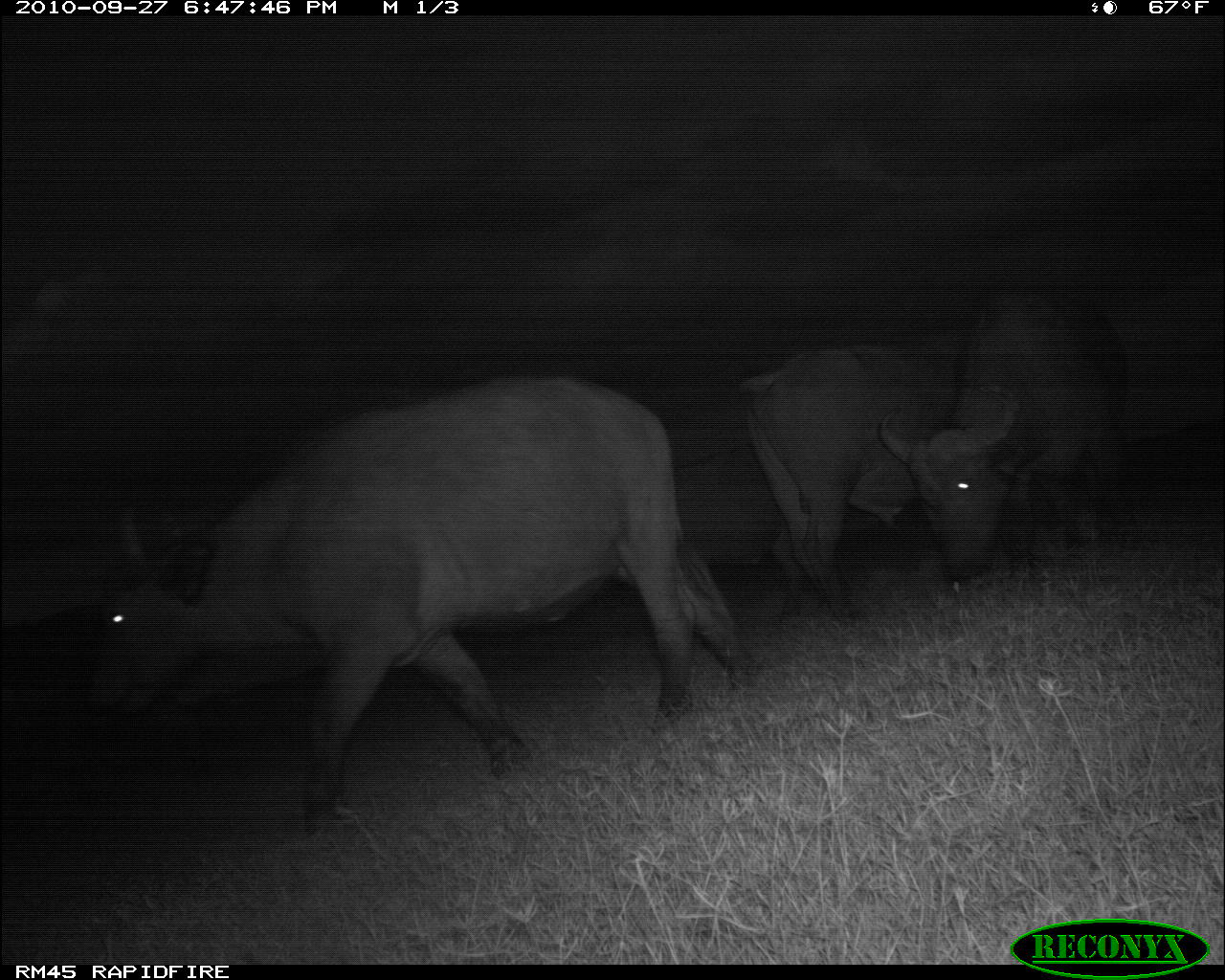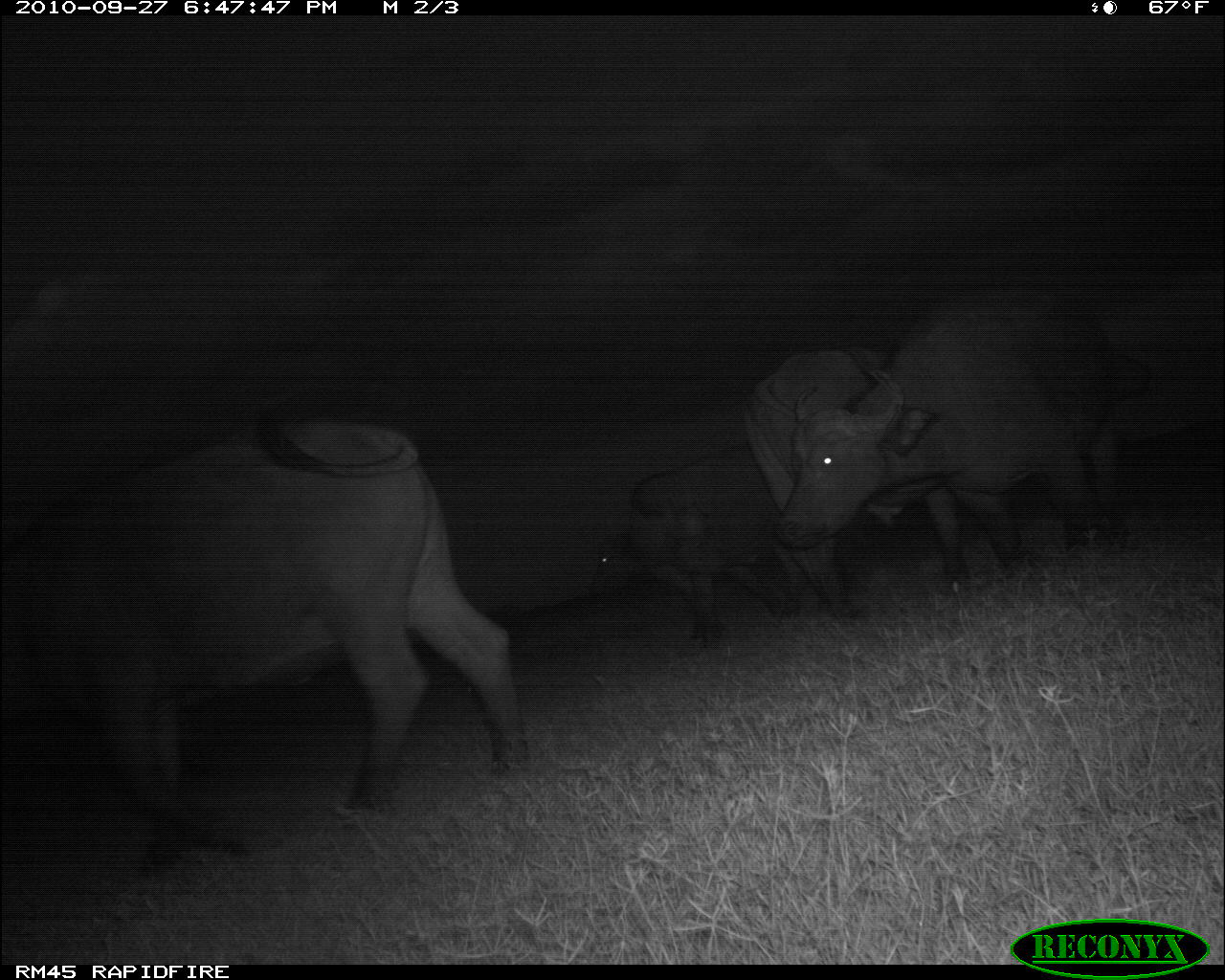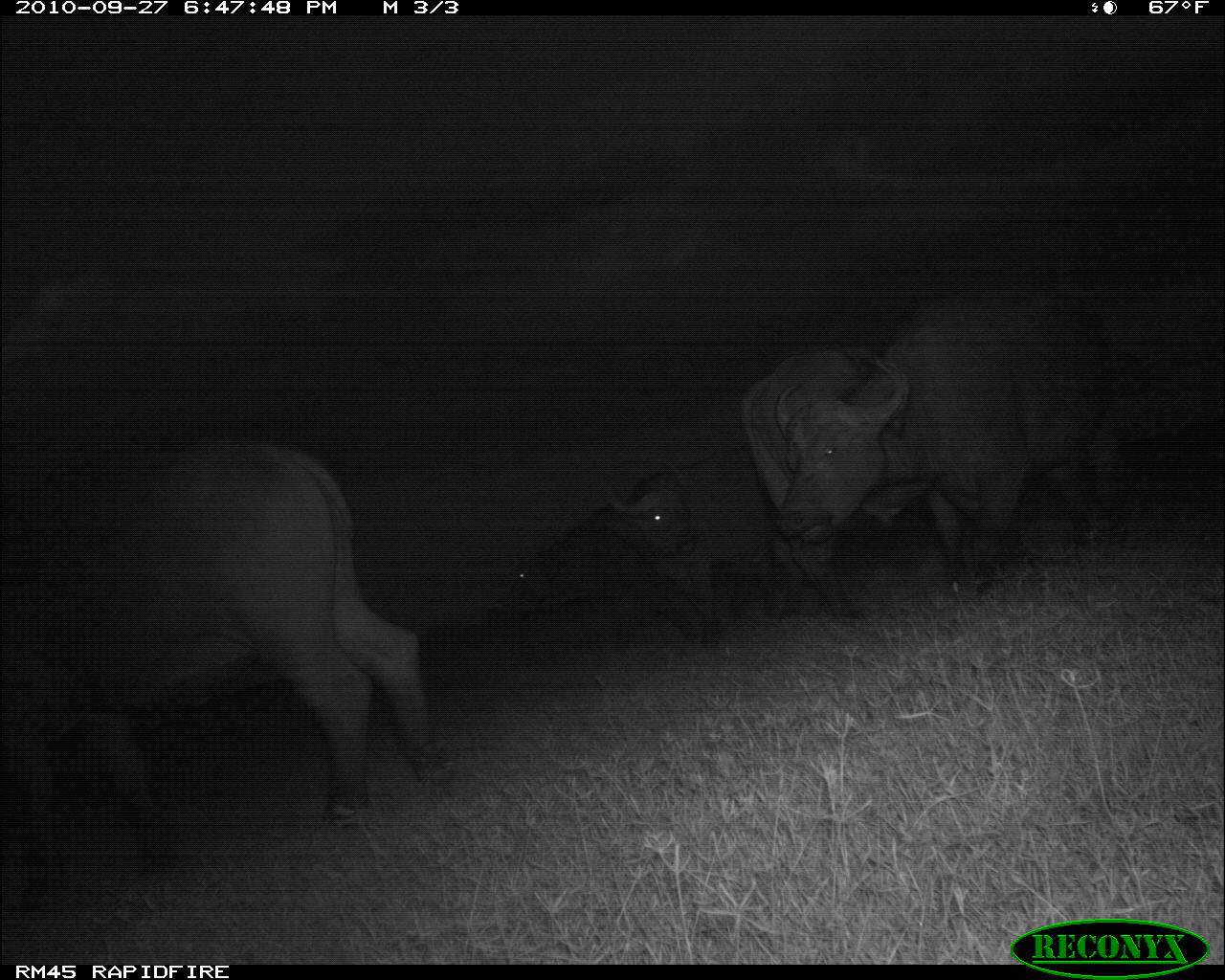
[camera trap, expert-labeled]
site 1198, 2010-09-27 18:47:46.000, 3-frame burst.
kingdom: Animalia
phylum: Chordata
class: Mammalia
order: Artiodactyla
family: Bovidae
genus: Syncerus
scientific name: Syncerus caffer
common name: african buffalo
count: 4